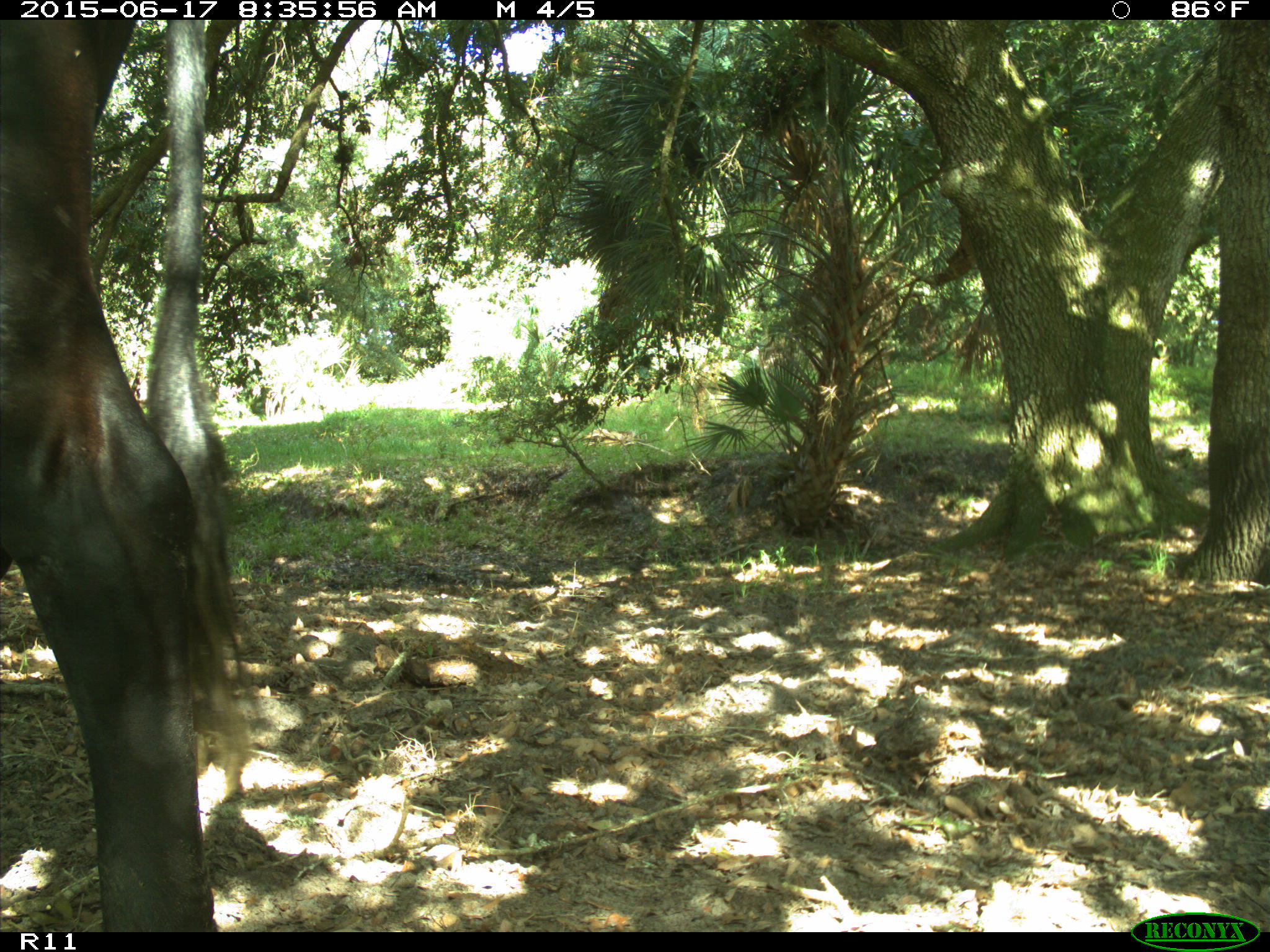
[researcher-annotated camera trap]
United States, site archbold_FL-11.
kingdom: Animalia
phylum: Chordata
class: Mammalia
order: Artiodactyla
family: Bovidae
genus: Bos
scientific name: Bos taurus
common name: domestic cow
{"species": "Bos taurus (domestic cow)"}